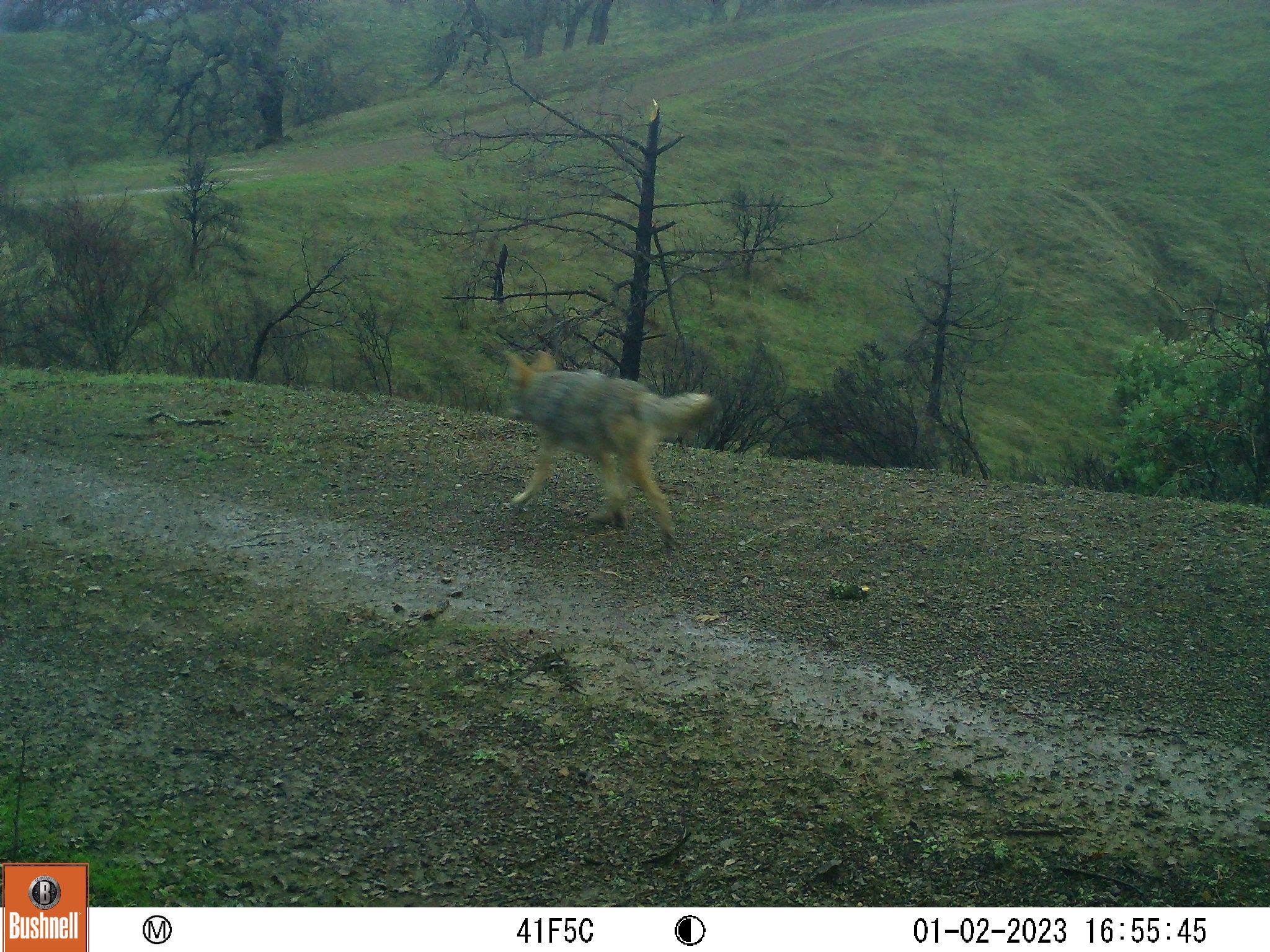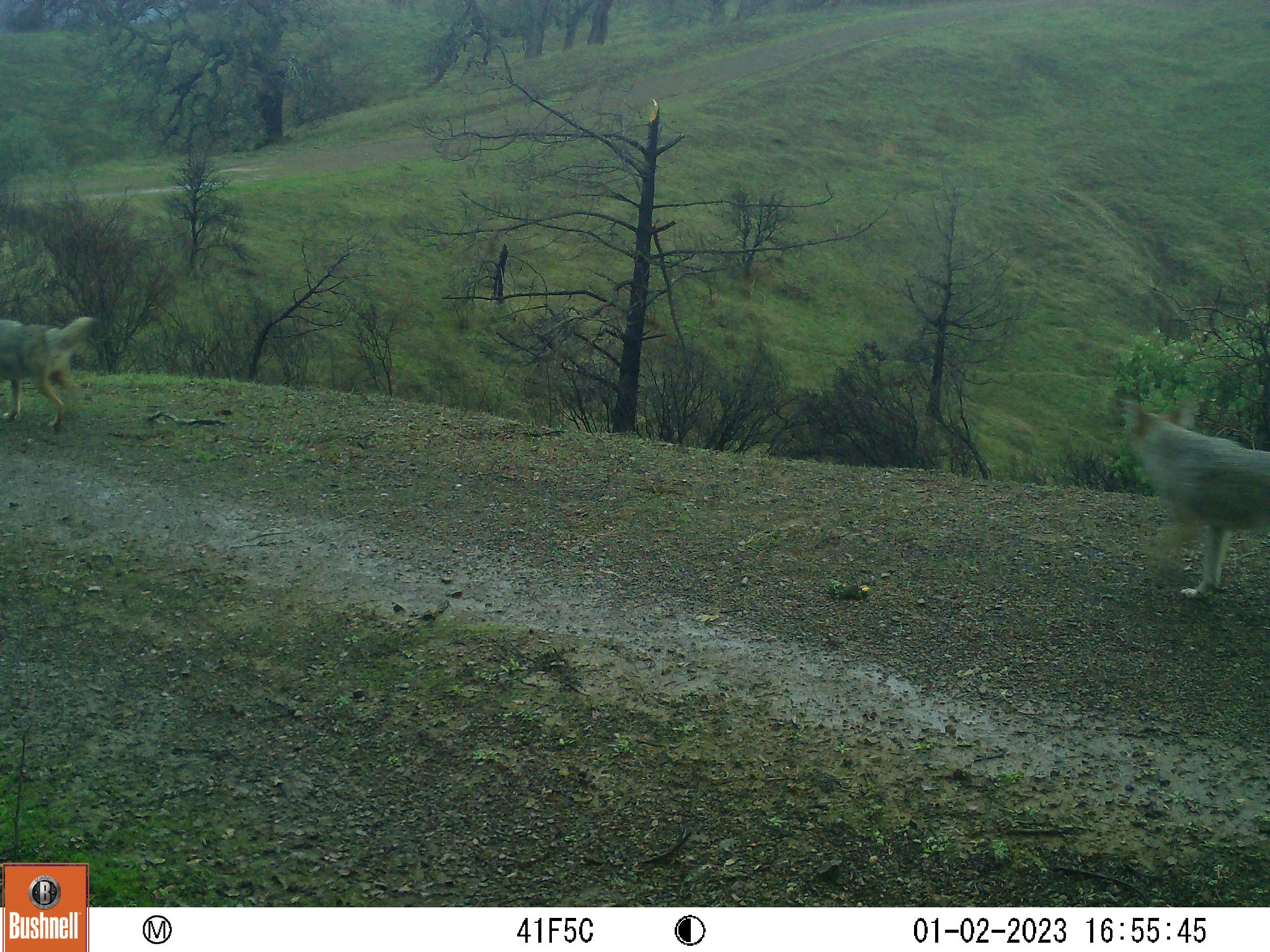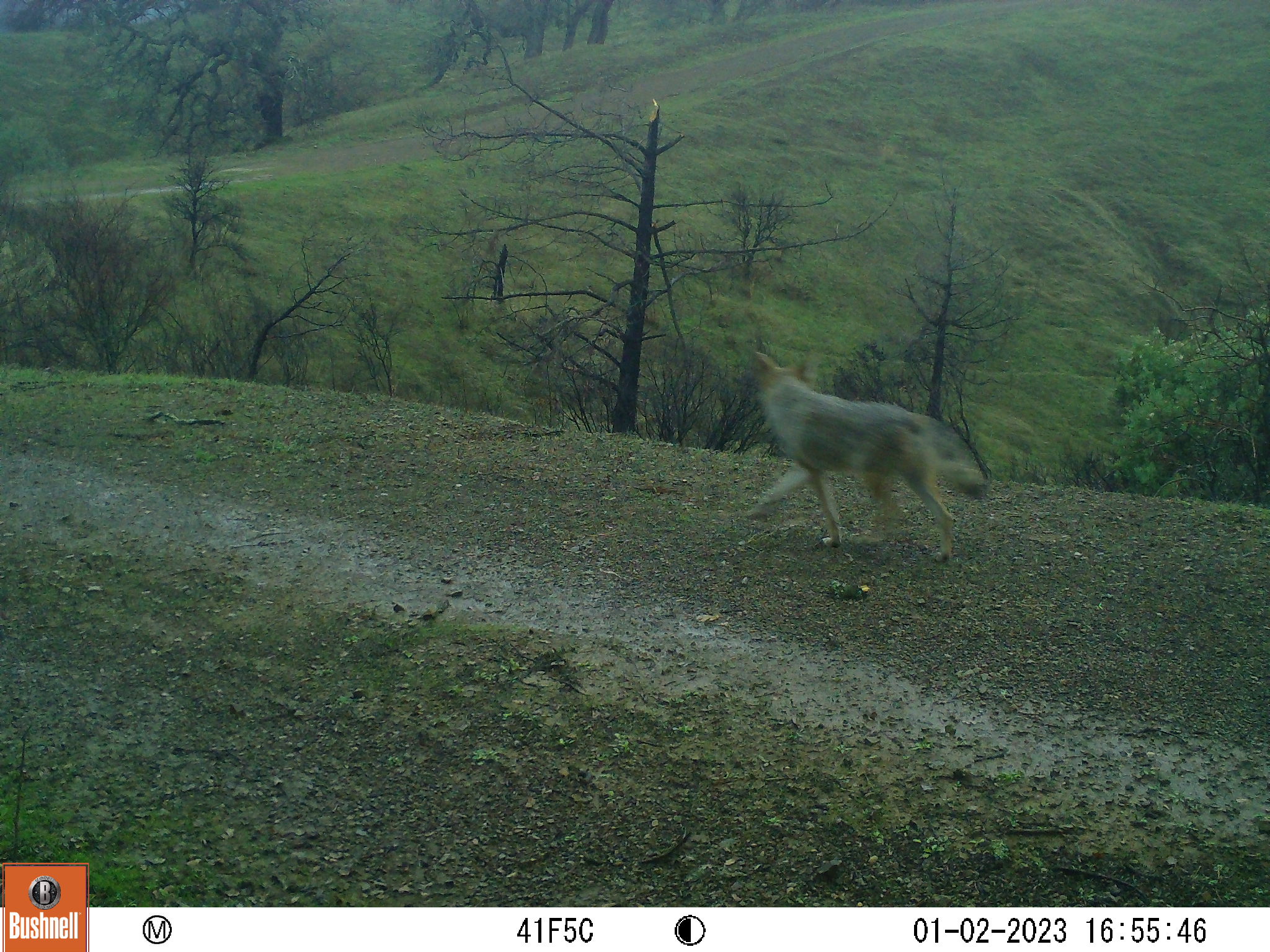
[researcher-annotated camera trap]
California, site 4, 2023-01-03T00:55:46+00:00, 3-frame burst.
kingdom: Animalia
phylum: Chordata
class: Mammalia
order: Carnivora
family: Canidae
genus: Canis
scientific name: Canis latrans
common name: coyote